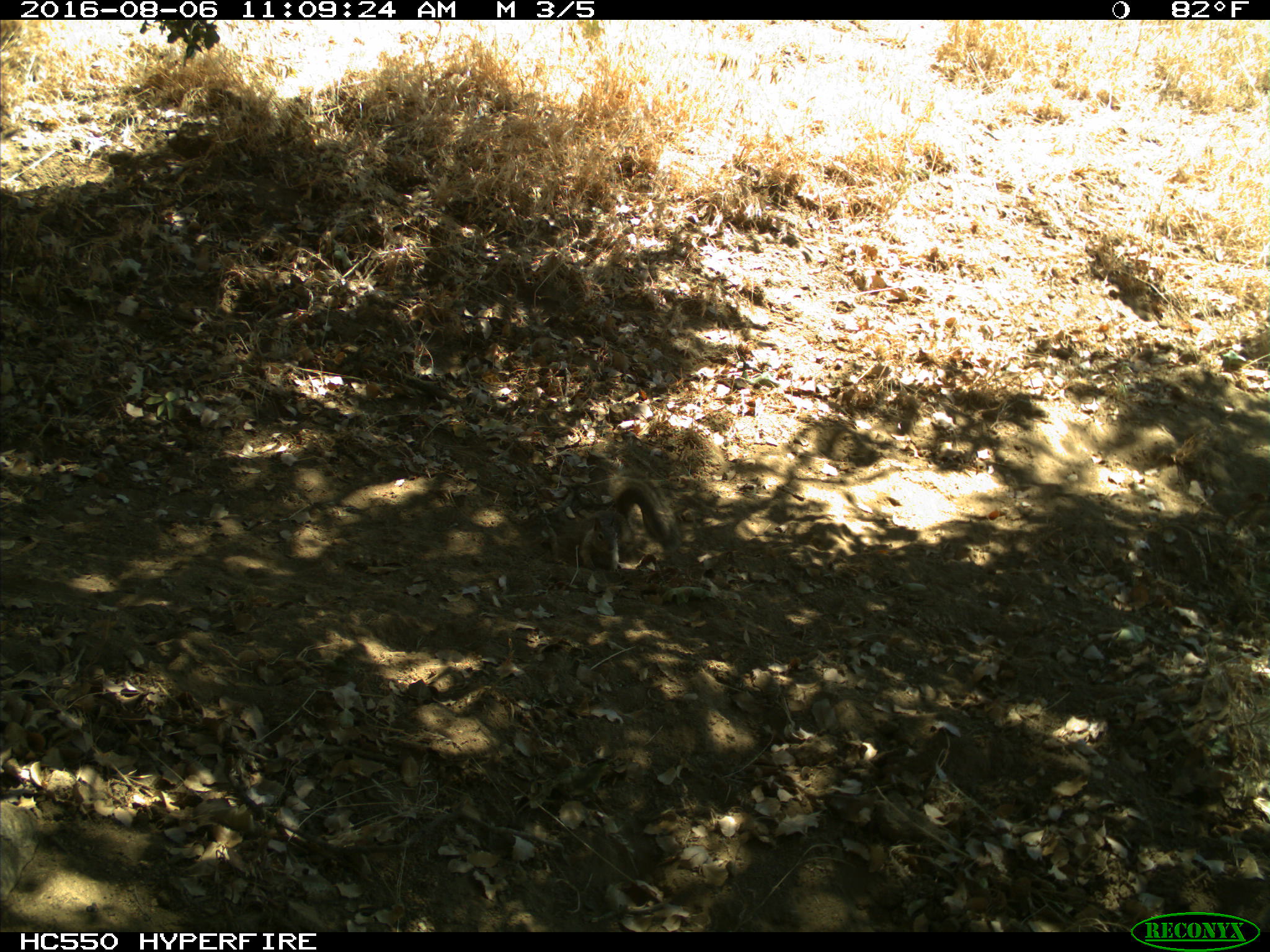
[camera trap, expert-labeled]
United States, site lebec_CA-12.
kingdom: Animalia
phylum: Chordata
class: Mammalia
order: Rodentia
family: Sciuridae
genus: Otospermophilus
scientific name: Otospermophilus beecheyi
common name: california ground squirrel